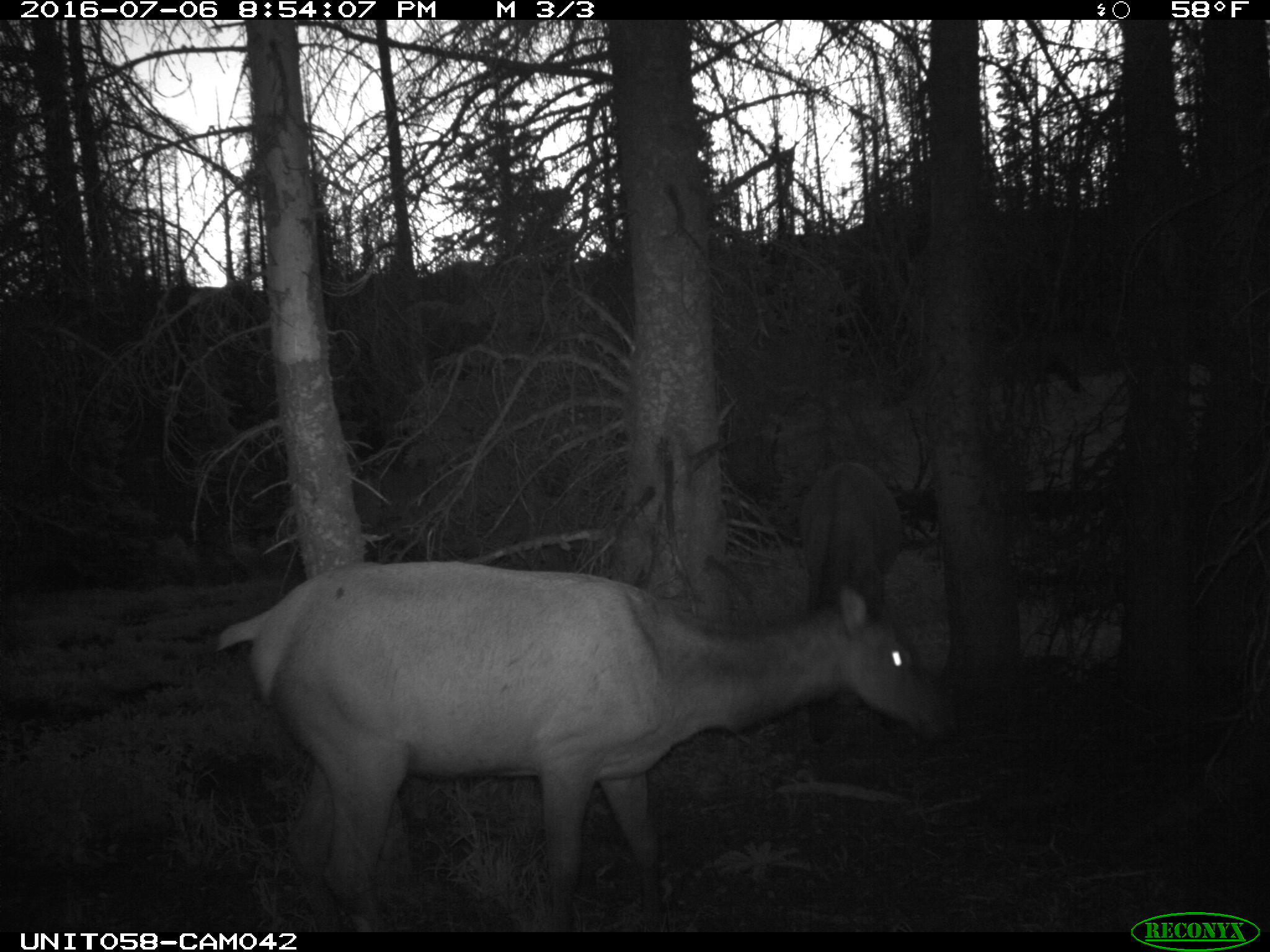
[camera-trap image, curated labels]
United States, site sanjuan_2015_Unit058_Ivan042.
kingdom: Animalia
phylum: Chordata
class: Mammalia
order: Artiodactyla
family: Cervidae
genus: Cervus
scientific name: Cervus elaphus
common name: red deer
Cervus elaphus (red deer).